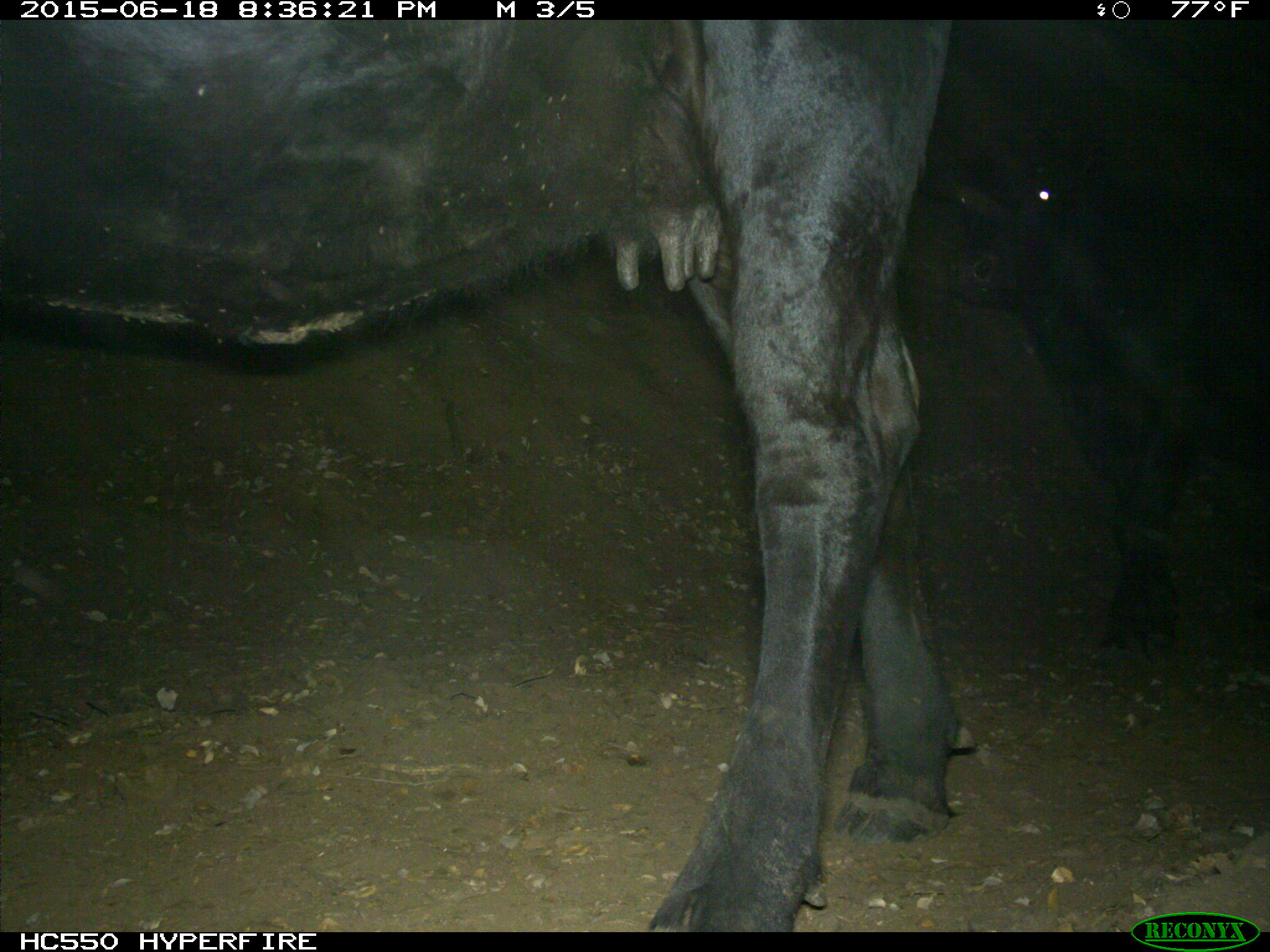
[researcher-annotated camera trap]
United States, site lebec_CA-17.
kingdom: Animalia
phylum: Chordata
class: Mammalia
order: Artiodactyla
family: Bovidae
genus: Bos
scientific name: Bos taurus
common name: domestic cow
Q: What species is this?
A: Bos taurus (domestic cow).